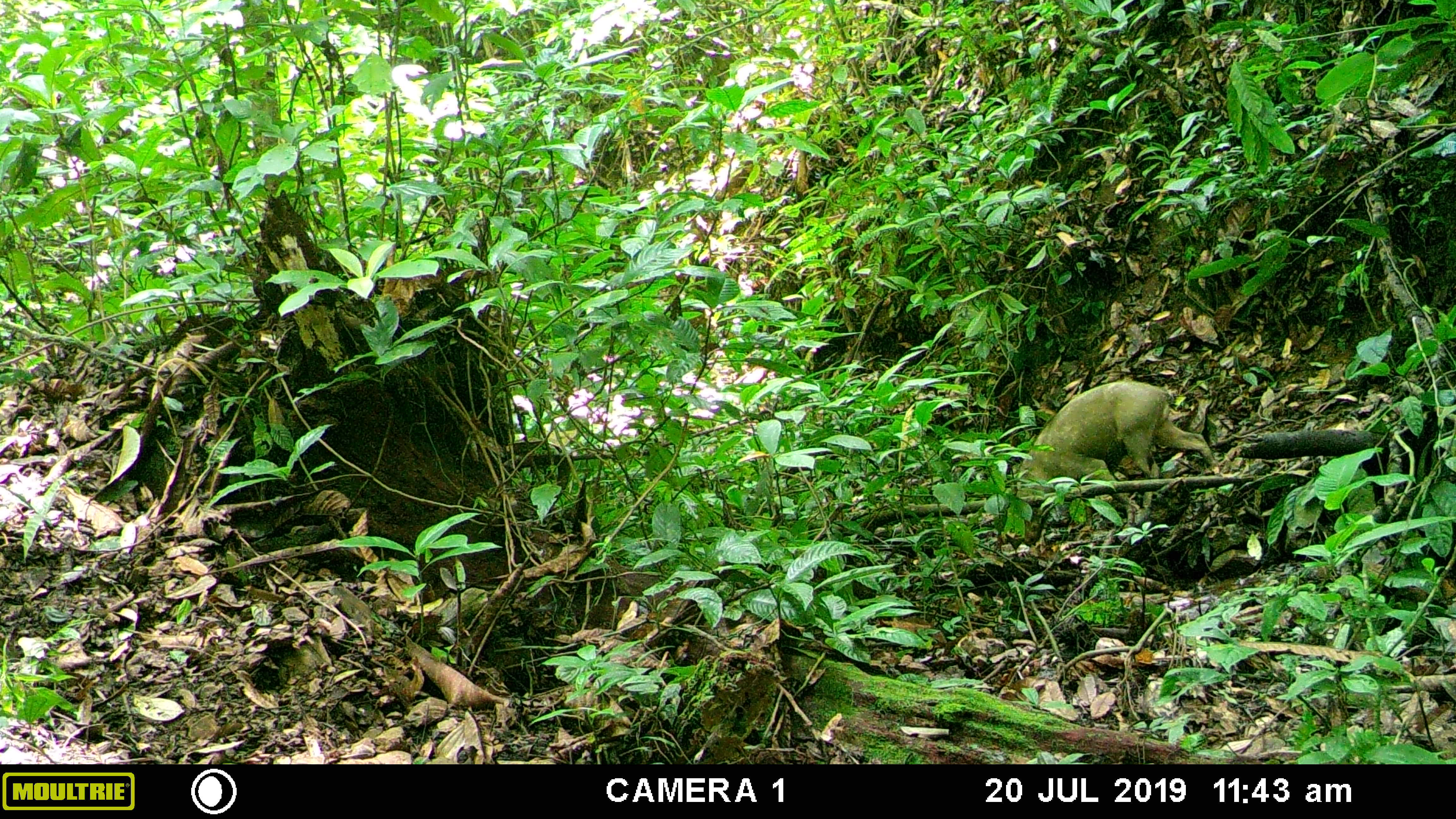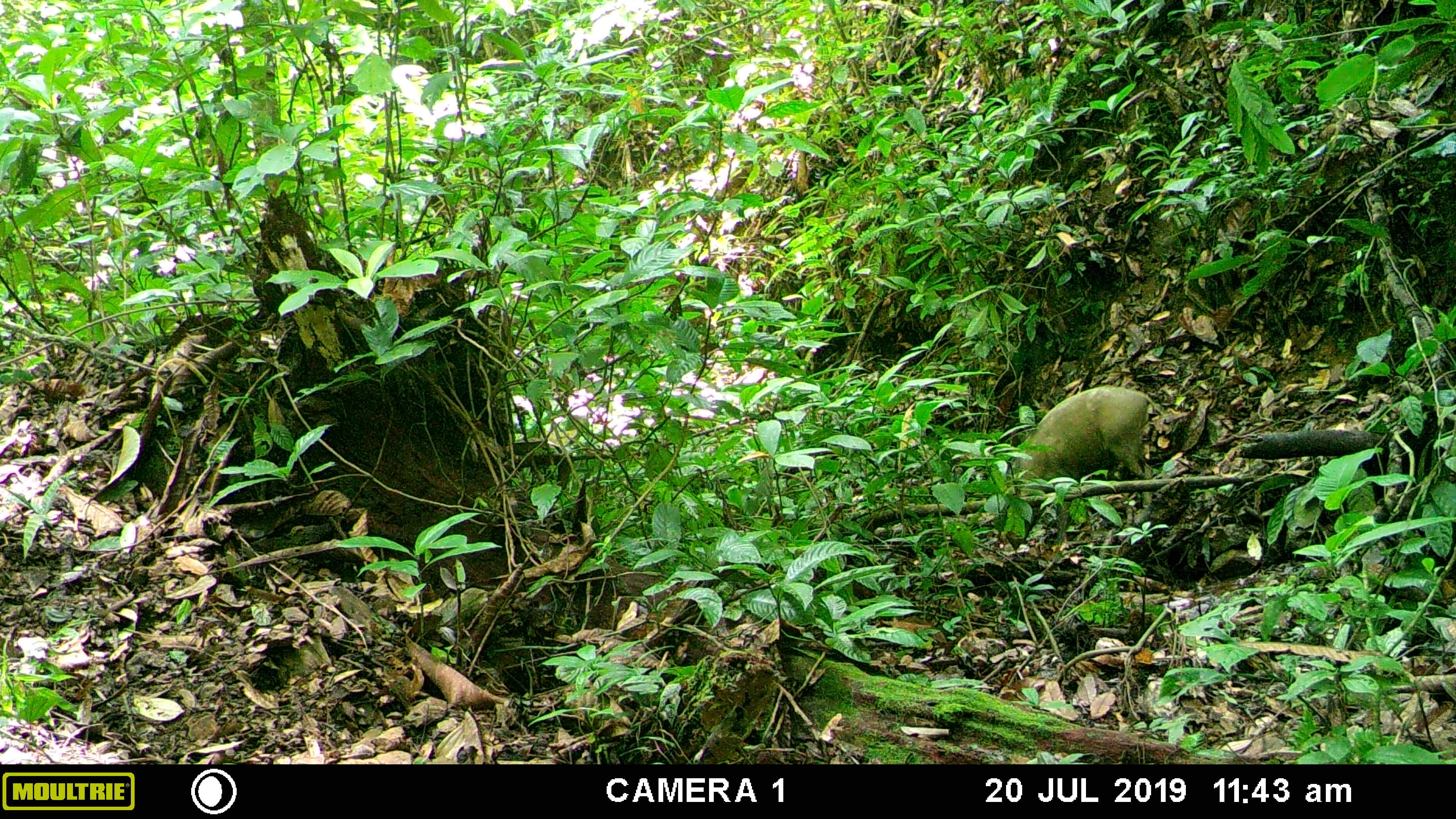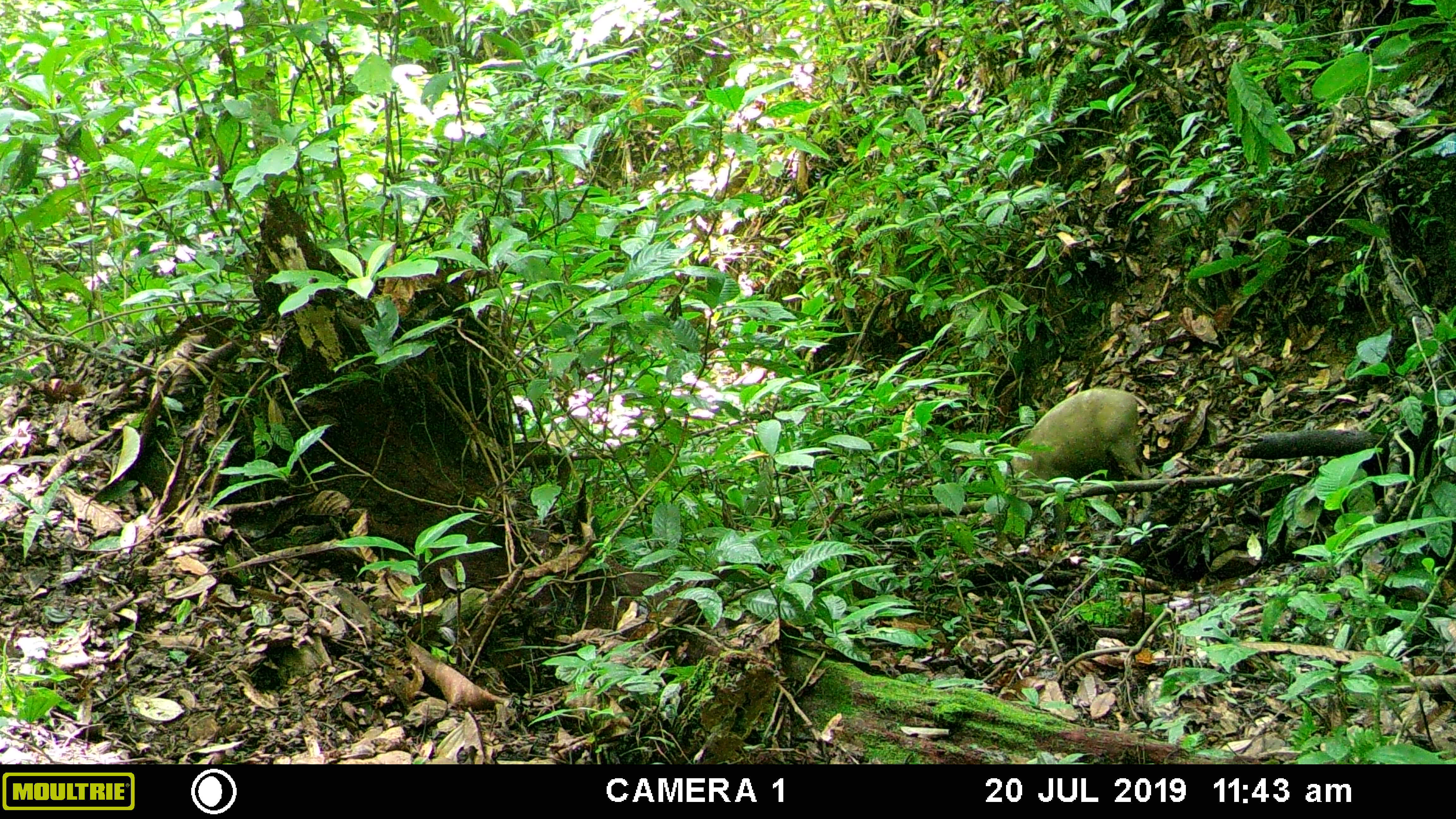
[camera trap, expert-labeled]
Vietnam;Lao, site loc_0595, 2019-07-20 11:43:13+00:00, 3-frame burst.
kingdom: Animalia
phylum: Chordata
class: Mammalia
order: Artiodactyla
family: Suidae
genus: Sus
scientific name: Sus scrofa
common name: eurasian wild pig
Eurasian wild pig (Sus scrofa). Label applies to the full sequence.